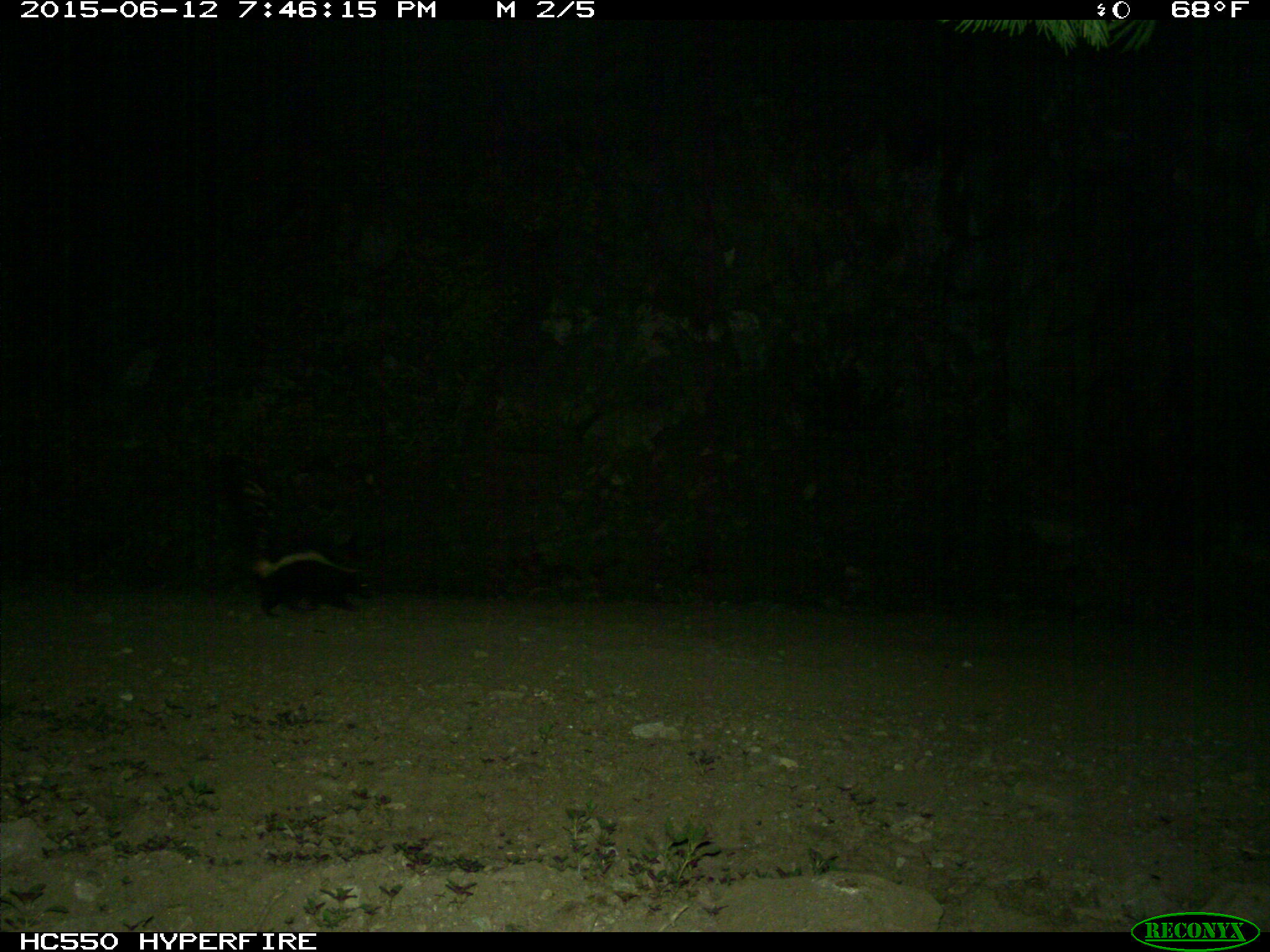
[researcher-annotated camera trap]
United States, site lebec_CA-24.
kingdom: Animalia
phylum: Chordata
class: Mammalia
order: Carnivora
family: Mephitidae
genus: Mephitis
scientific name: Mephitis mephitis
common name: striped skunk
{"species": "Mephitis mephitis (striped skunk)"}